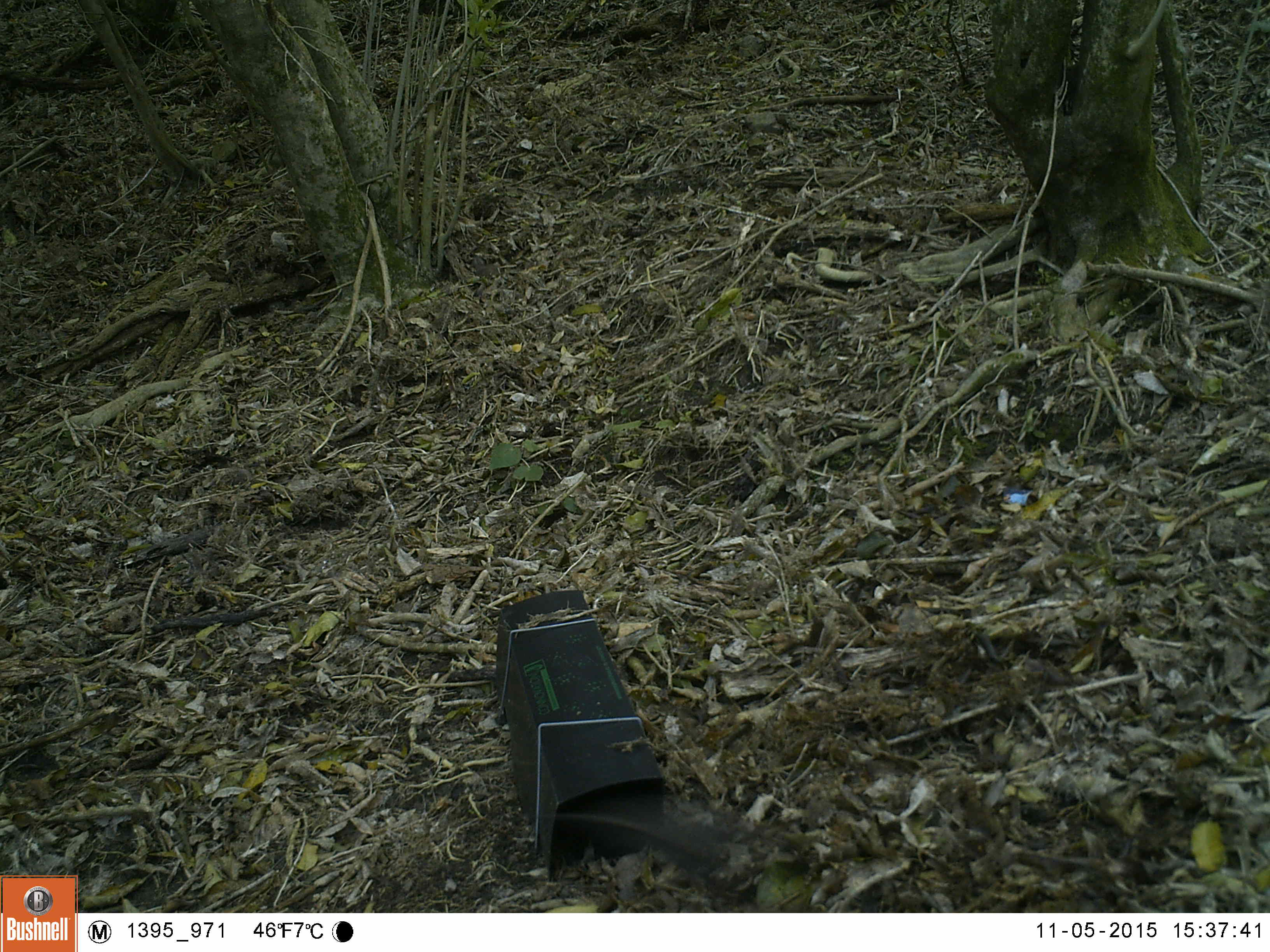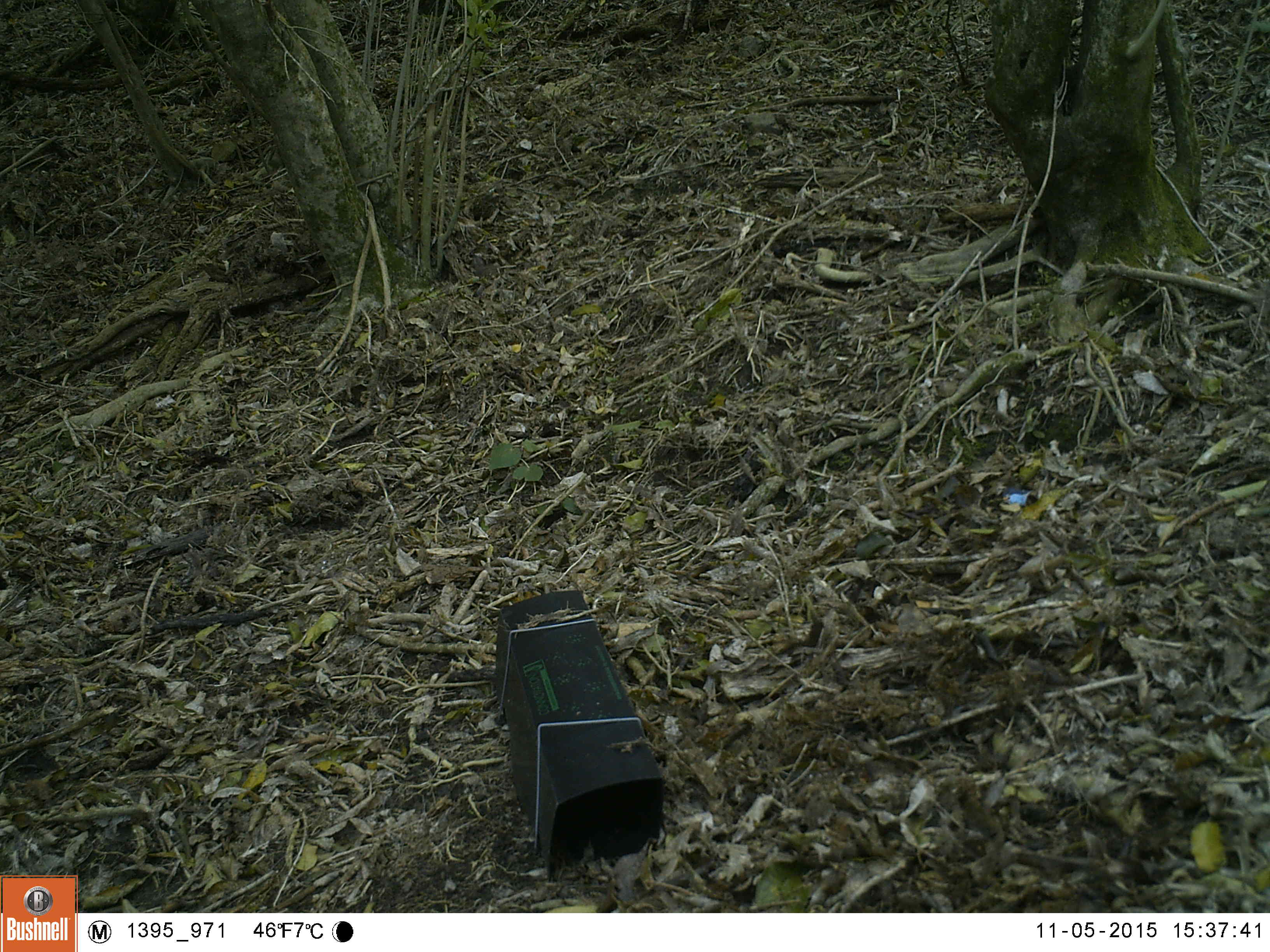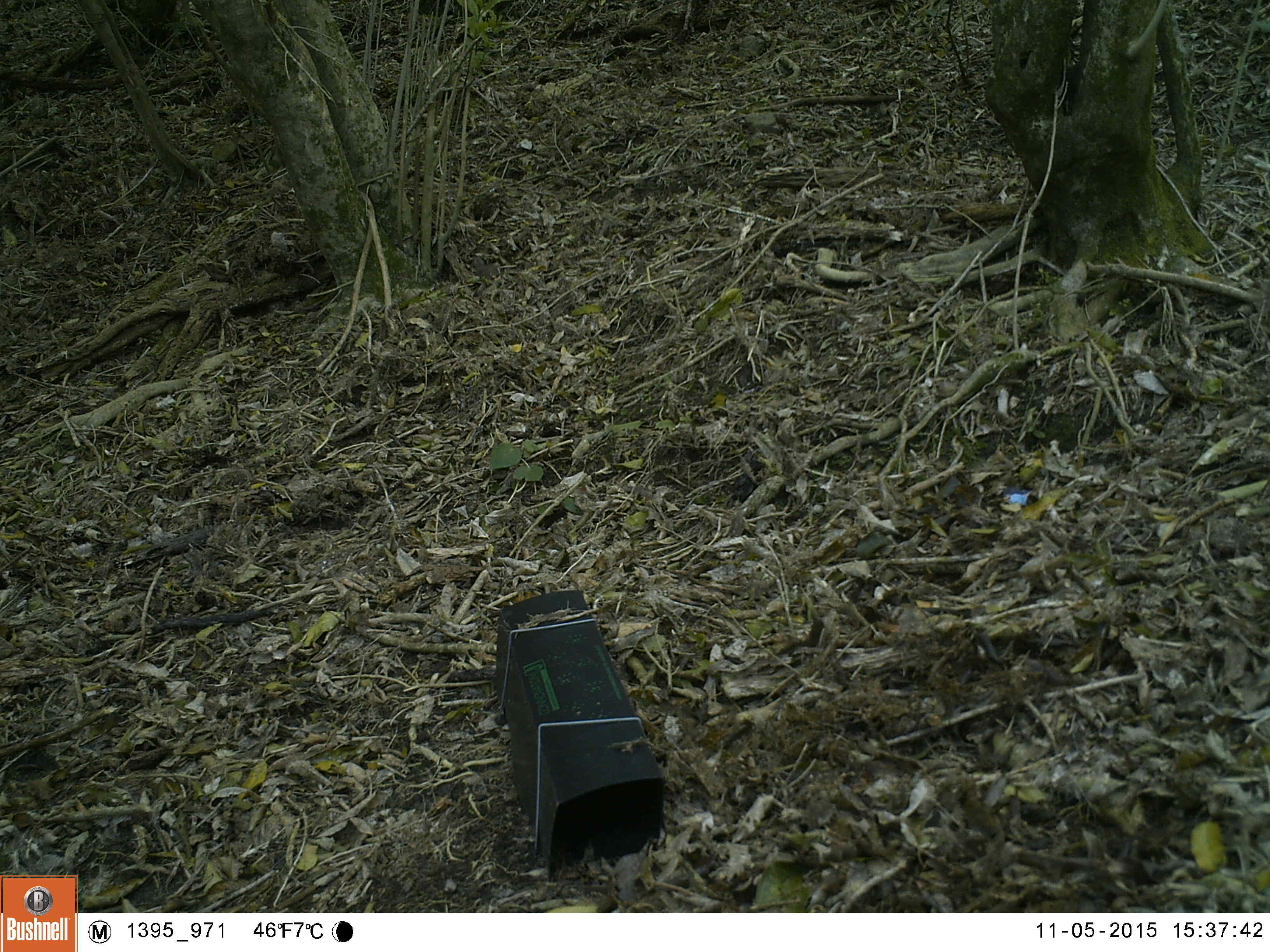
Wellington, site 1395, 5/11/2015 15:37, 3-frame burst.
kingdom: Animalia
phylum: Chordata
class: Aves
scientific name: Aves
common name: bird